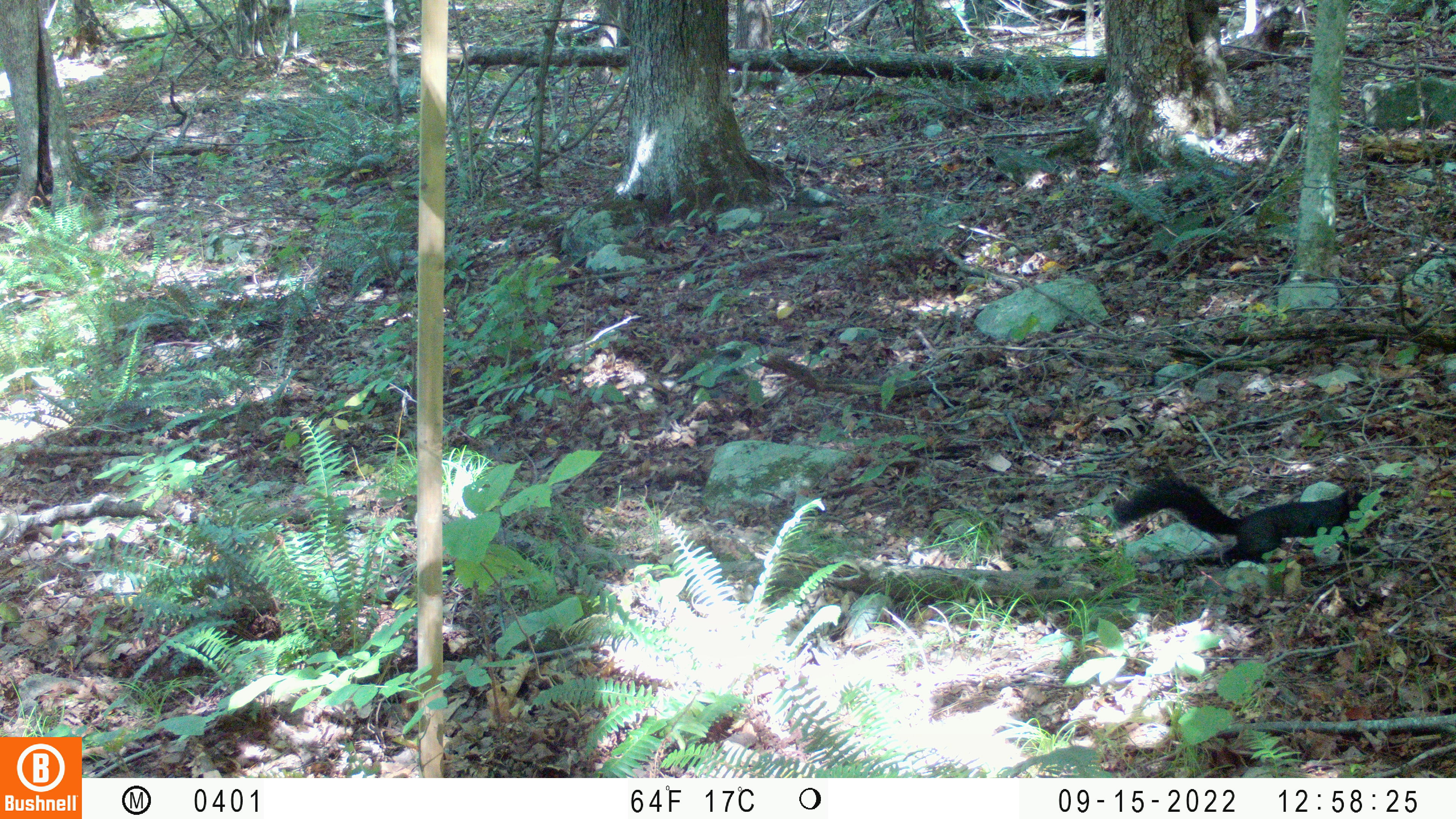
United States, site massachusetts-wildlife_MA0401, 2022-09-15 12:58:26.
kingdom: Animalia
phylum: Chordata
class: Mammalia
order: Rodentia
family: Sciuridae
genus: Sciurus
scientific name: Sciurus carolinensis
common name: gray squirrel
Gray squirrel (Sciurus carolinensis).